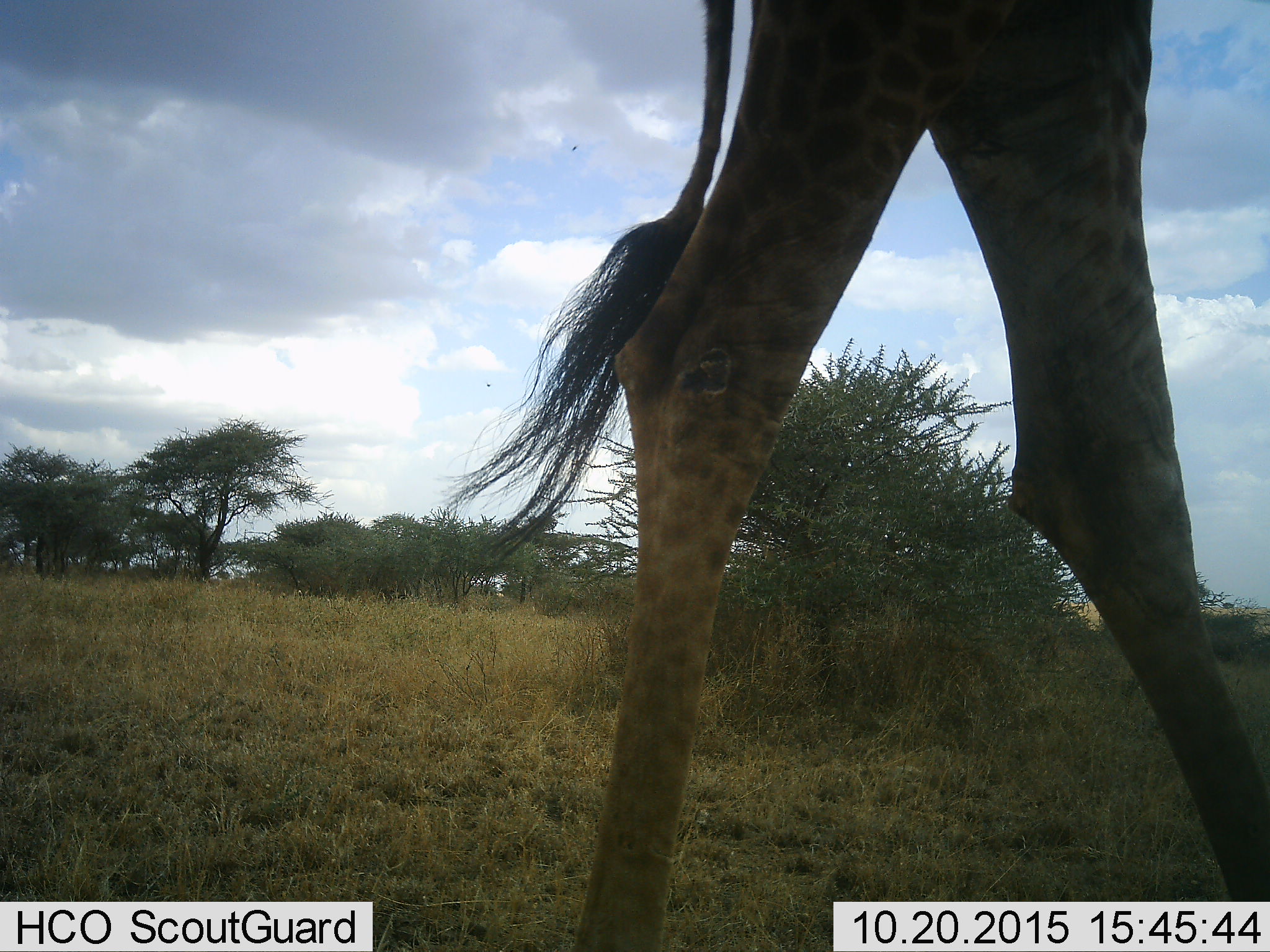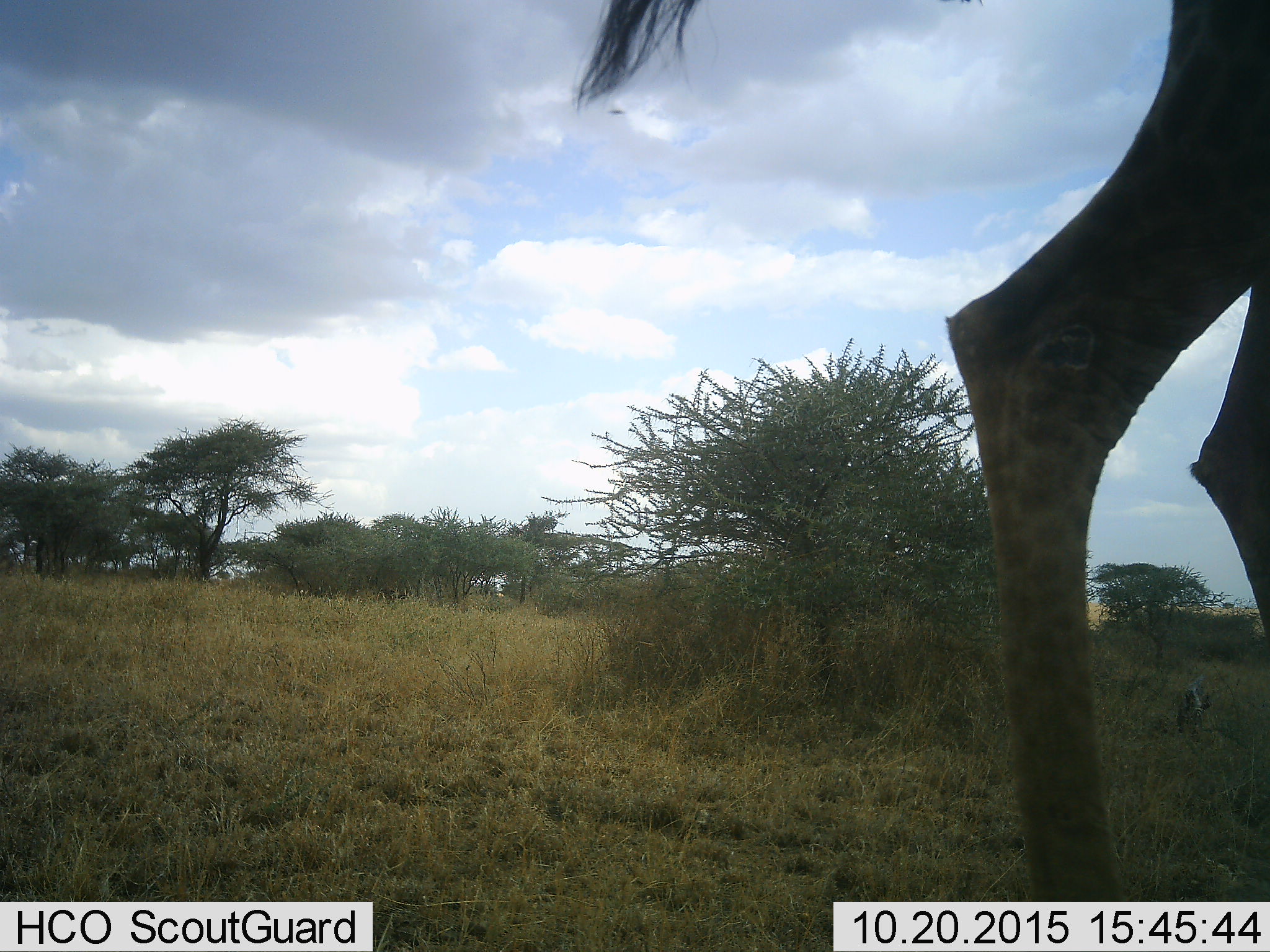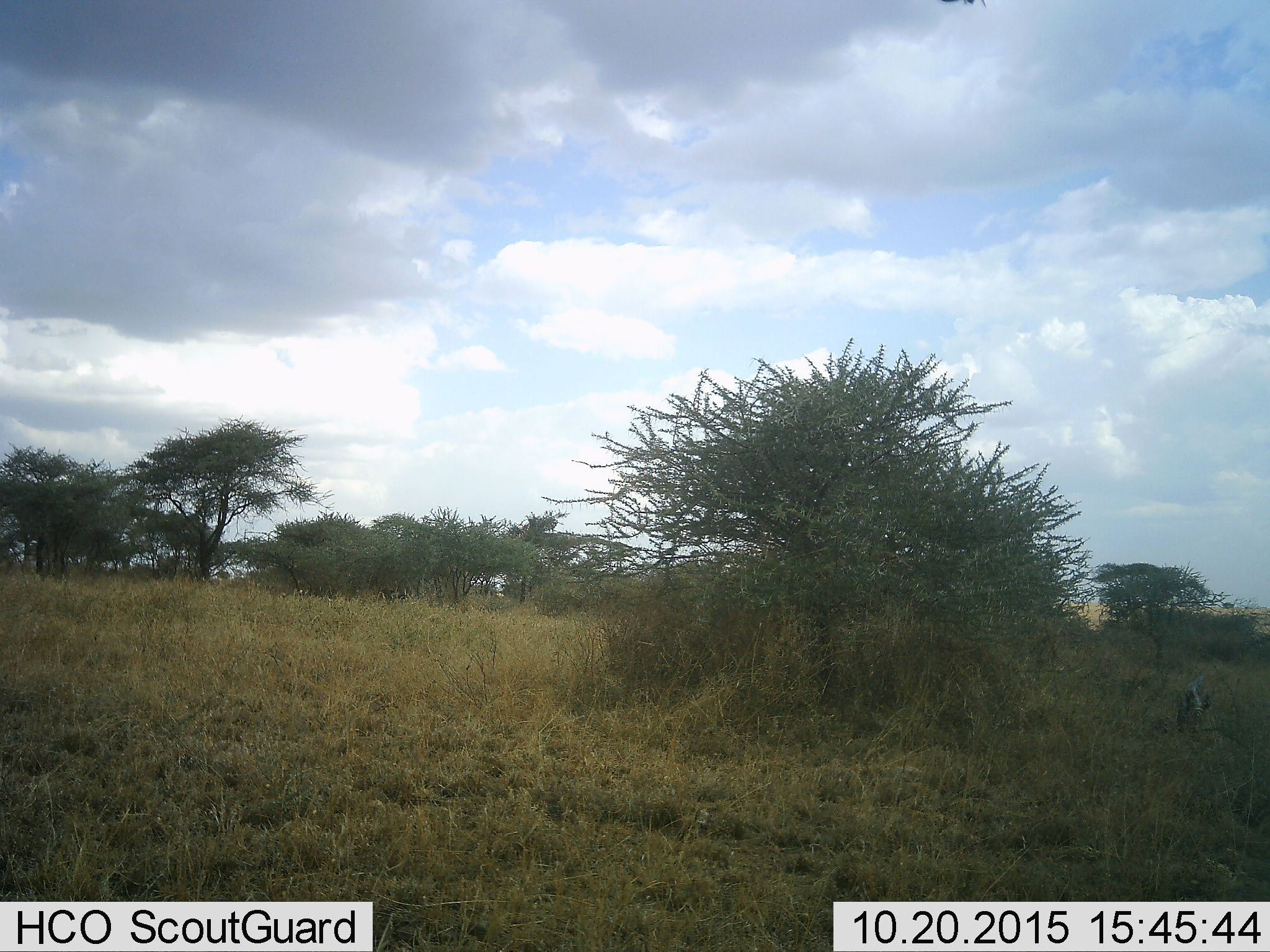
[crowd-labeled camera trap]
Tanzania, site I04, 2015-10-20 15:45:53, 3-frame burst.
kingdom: Animalia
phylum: Chordata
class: Mammalia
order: Artiodactyla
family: Giraffidae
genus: Giraffa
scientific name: Giraffa camelopardalis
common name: giraffe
Giraffe (Giraffa camelopardalis), count 1. Behavior (volunteer vote fractions): standing 20%, resting 0%, moving 100%, interacting 0%. Young present (vote fraction): 0%. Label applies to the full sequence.